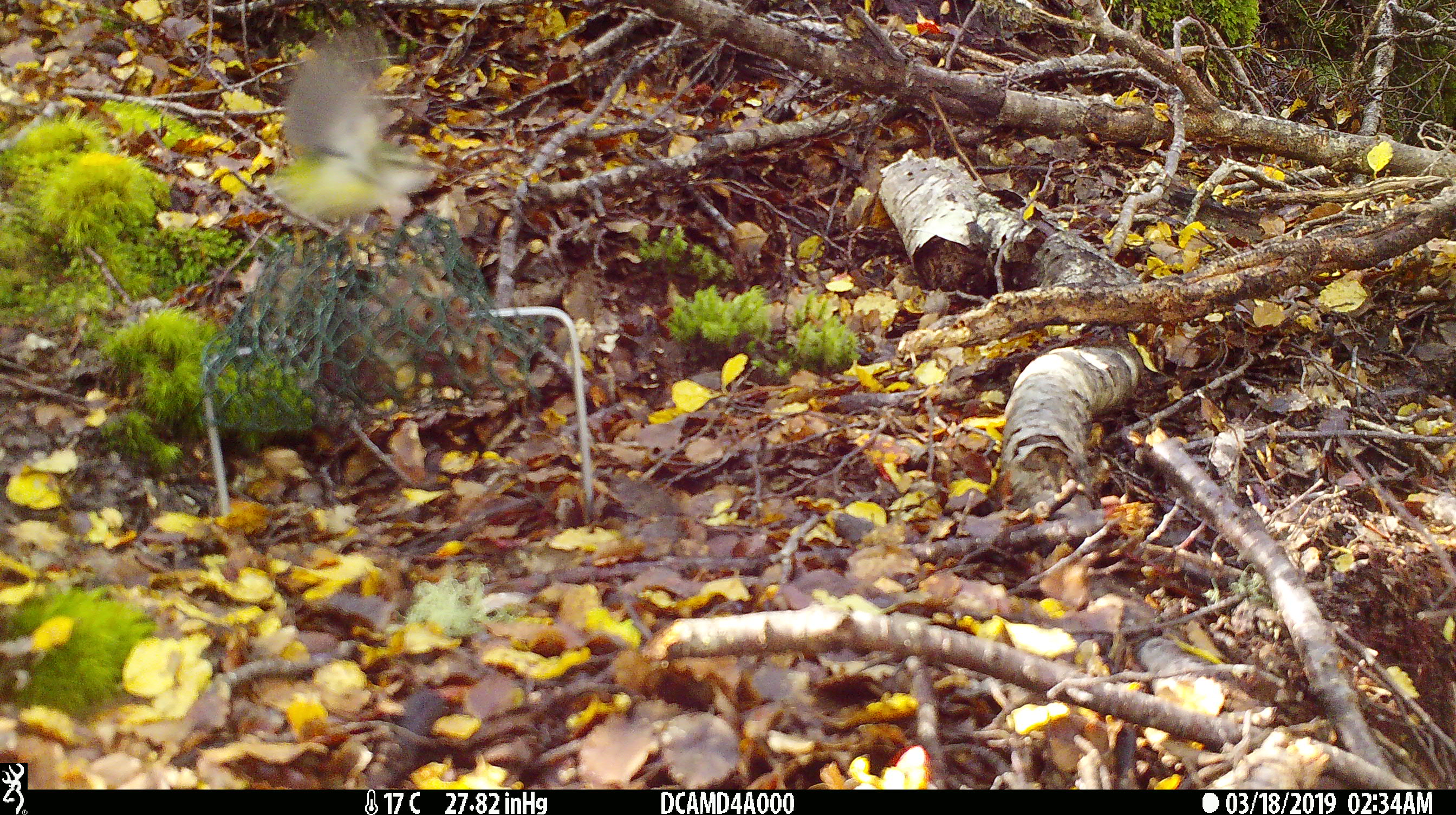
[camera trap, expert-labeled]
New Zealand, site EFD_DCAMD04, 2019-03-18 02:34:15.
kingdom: Animalia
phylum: Chordata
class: Aves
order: Passeriformes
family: Acanthisittidae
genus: Acanthisitta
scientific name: Acanthisitta chloris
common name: rifleman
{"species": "rifleman (Acanthisitta chloris)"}